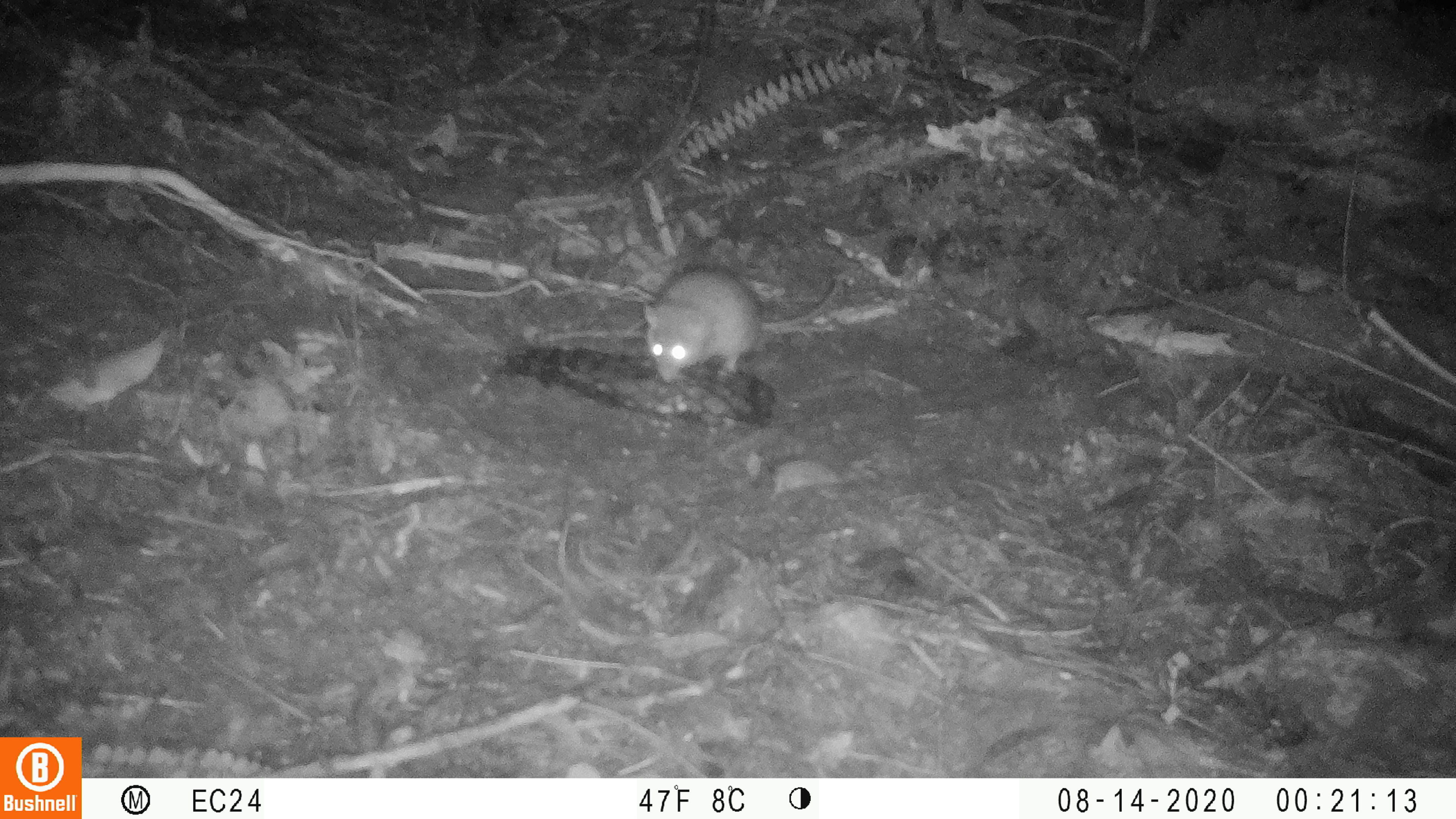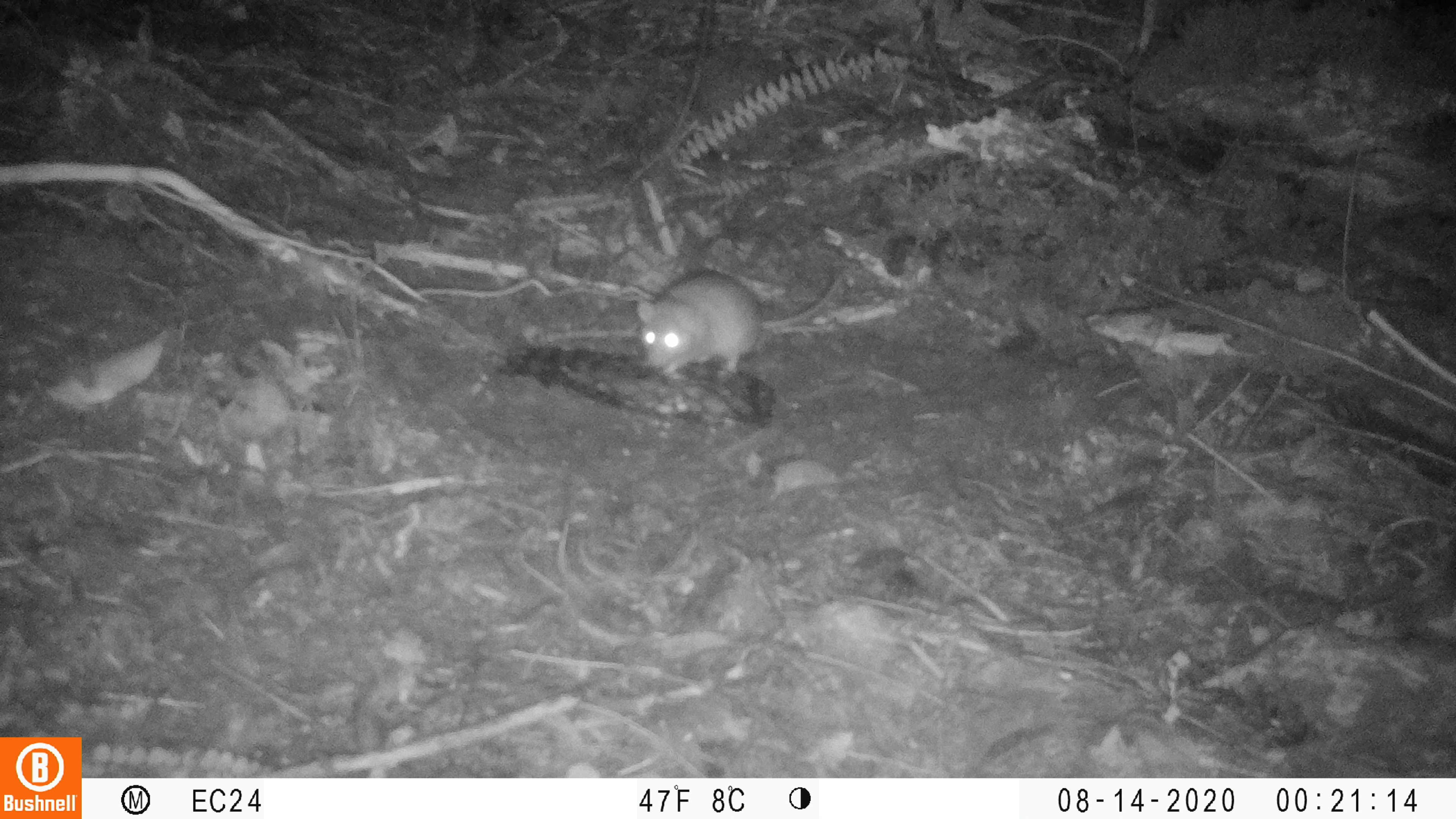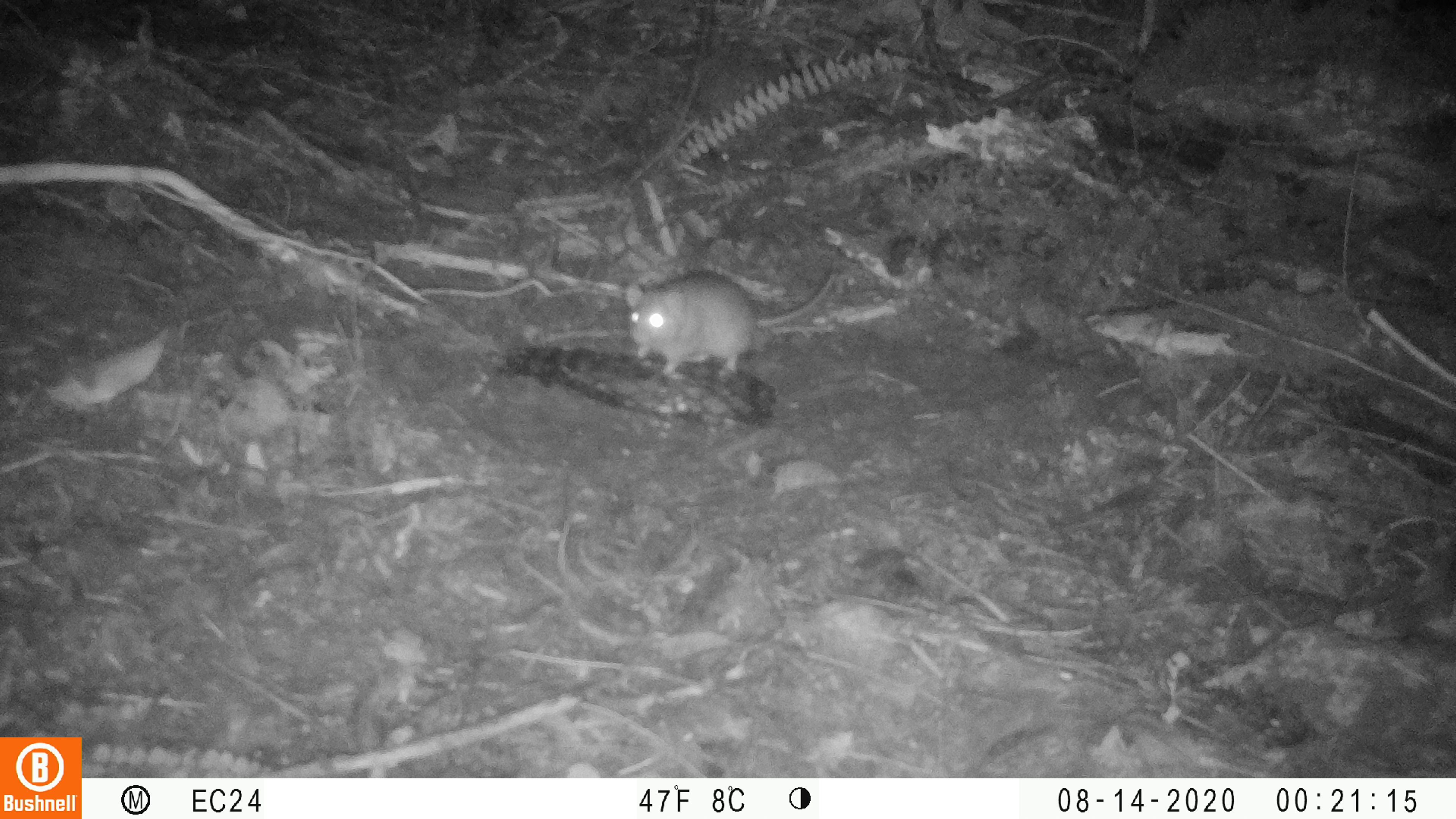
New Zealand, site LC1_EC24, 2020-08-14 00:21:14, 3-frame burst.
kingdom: Animalia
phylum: Chordata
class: Mammalia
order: Rodentia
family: Muridae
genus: Rattus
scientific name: Rattus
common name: rat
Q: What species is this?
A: Rat (Rattus).